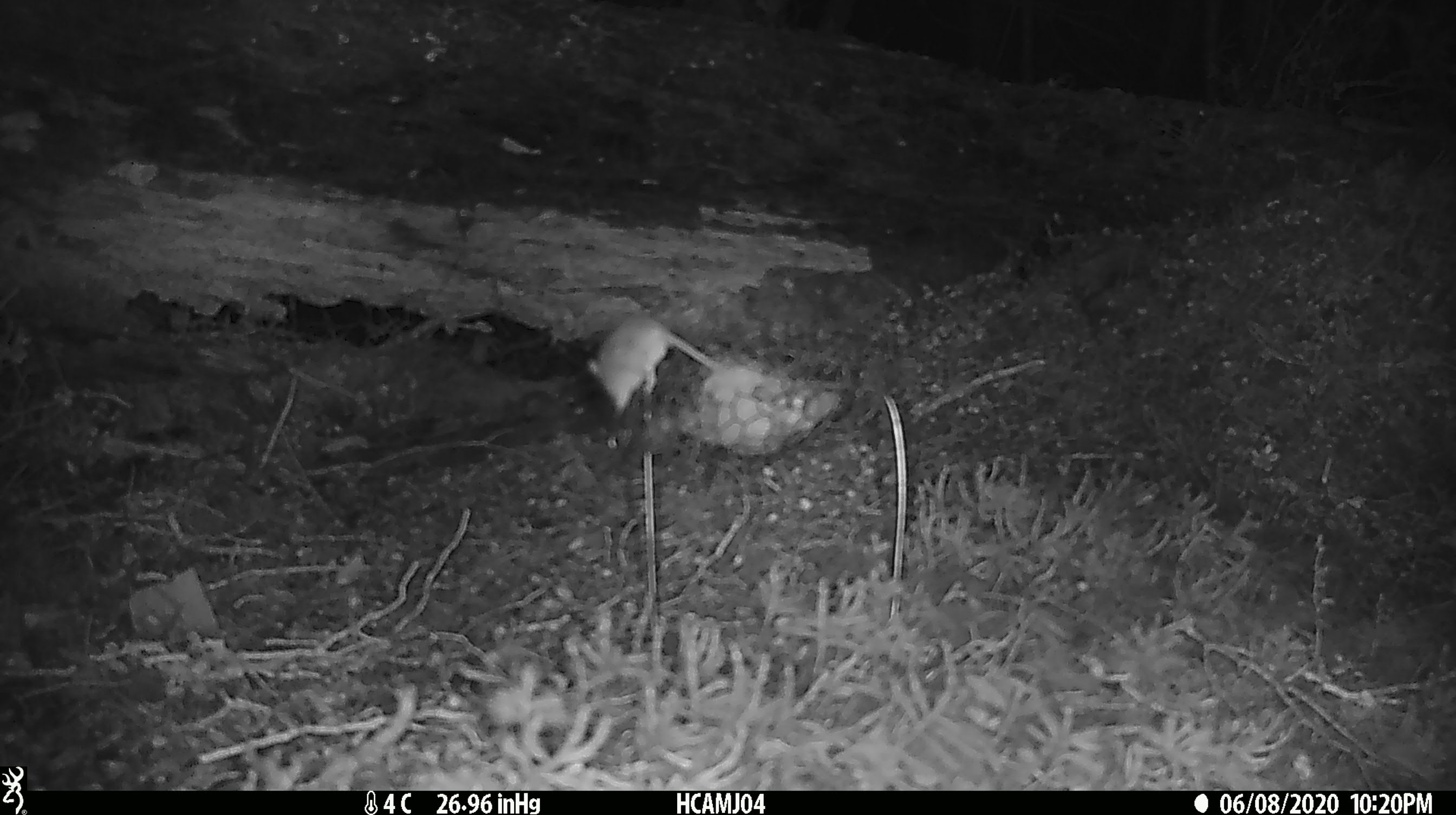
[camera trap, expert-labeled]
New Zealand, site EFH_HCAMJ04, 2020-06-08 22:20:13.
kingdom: Animalia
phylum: Chordata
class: Mammalia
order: Rodentia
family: Muridae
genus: Mus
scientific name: Mus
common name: mouse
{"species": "mouse (Mus)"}